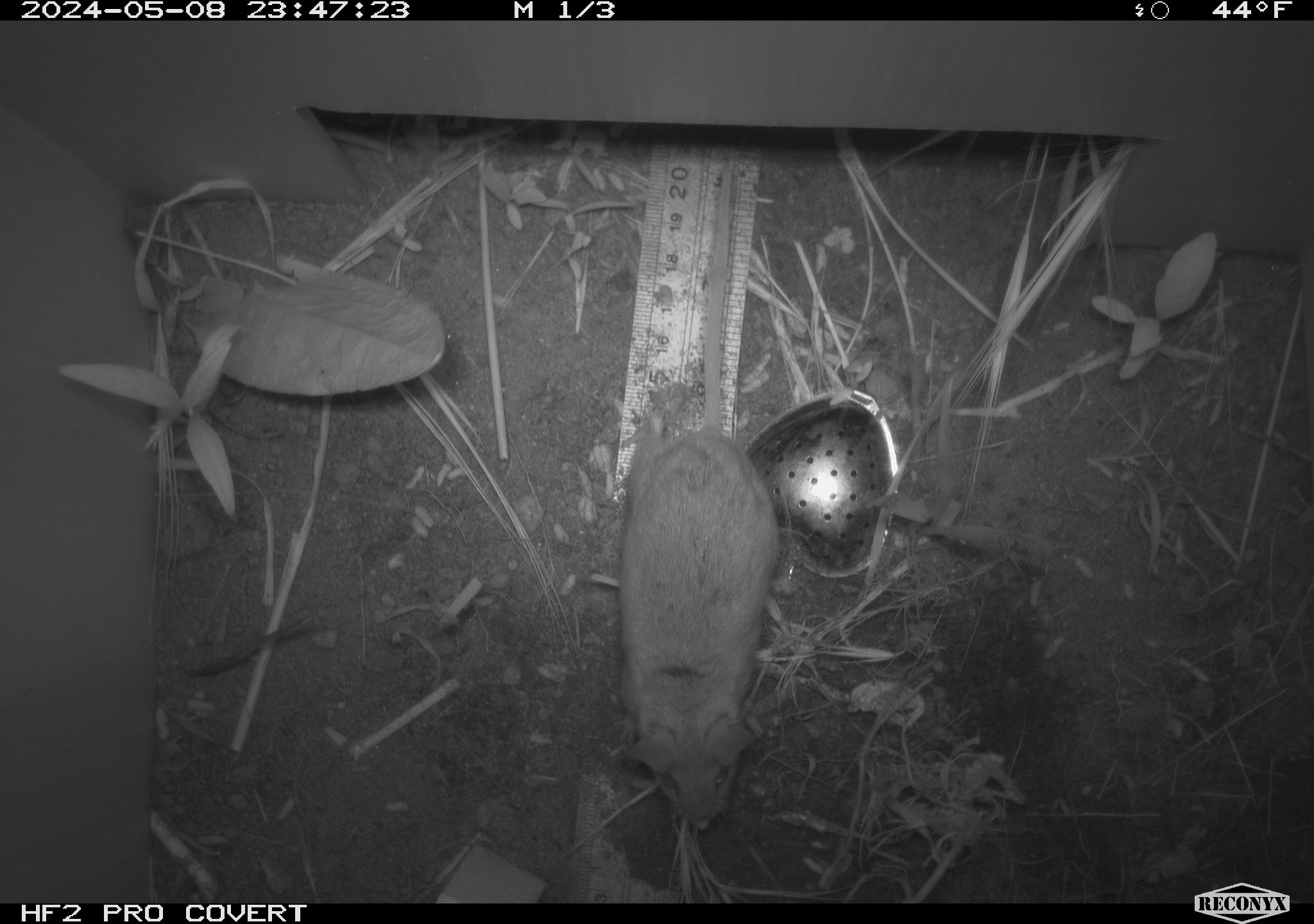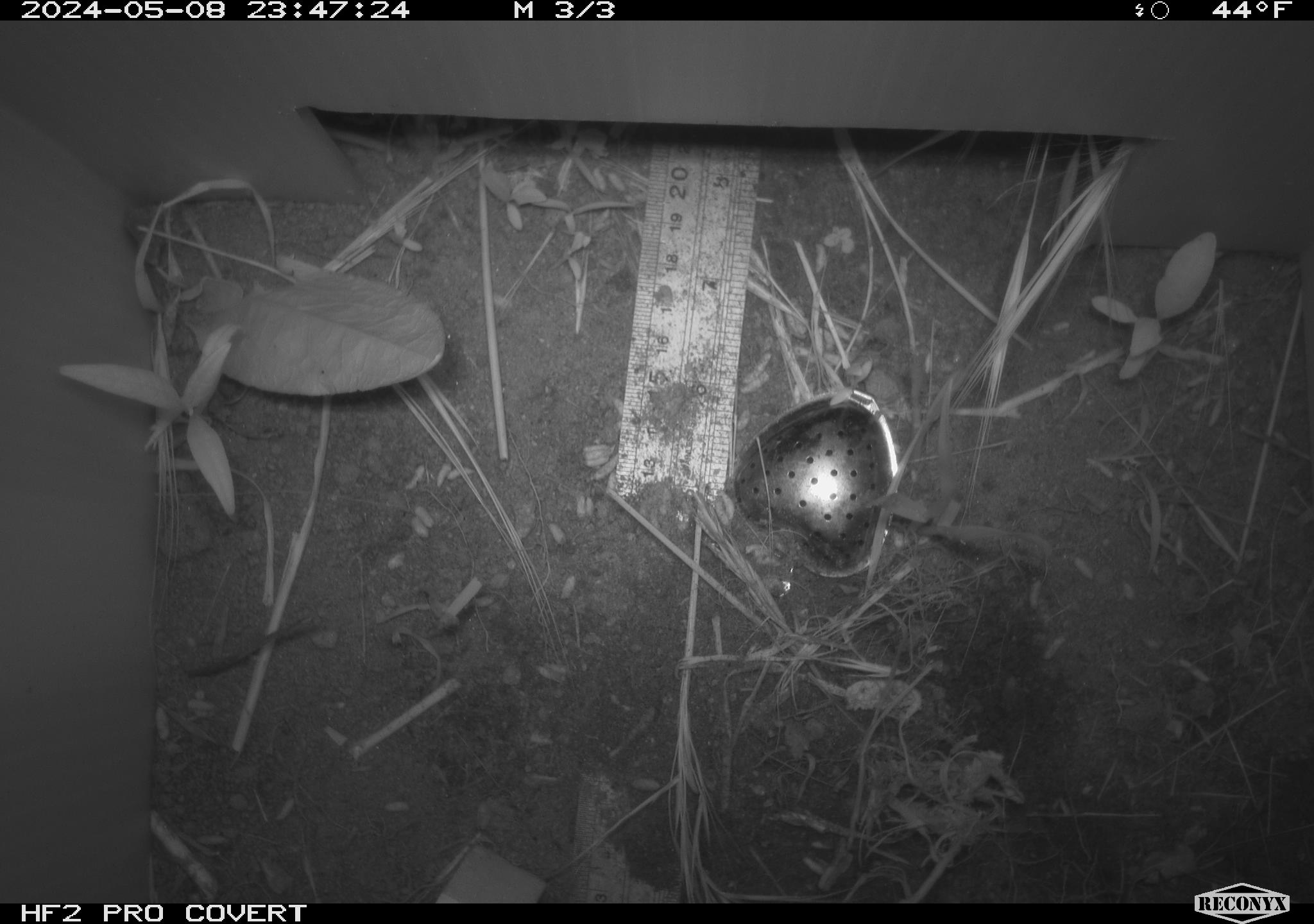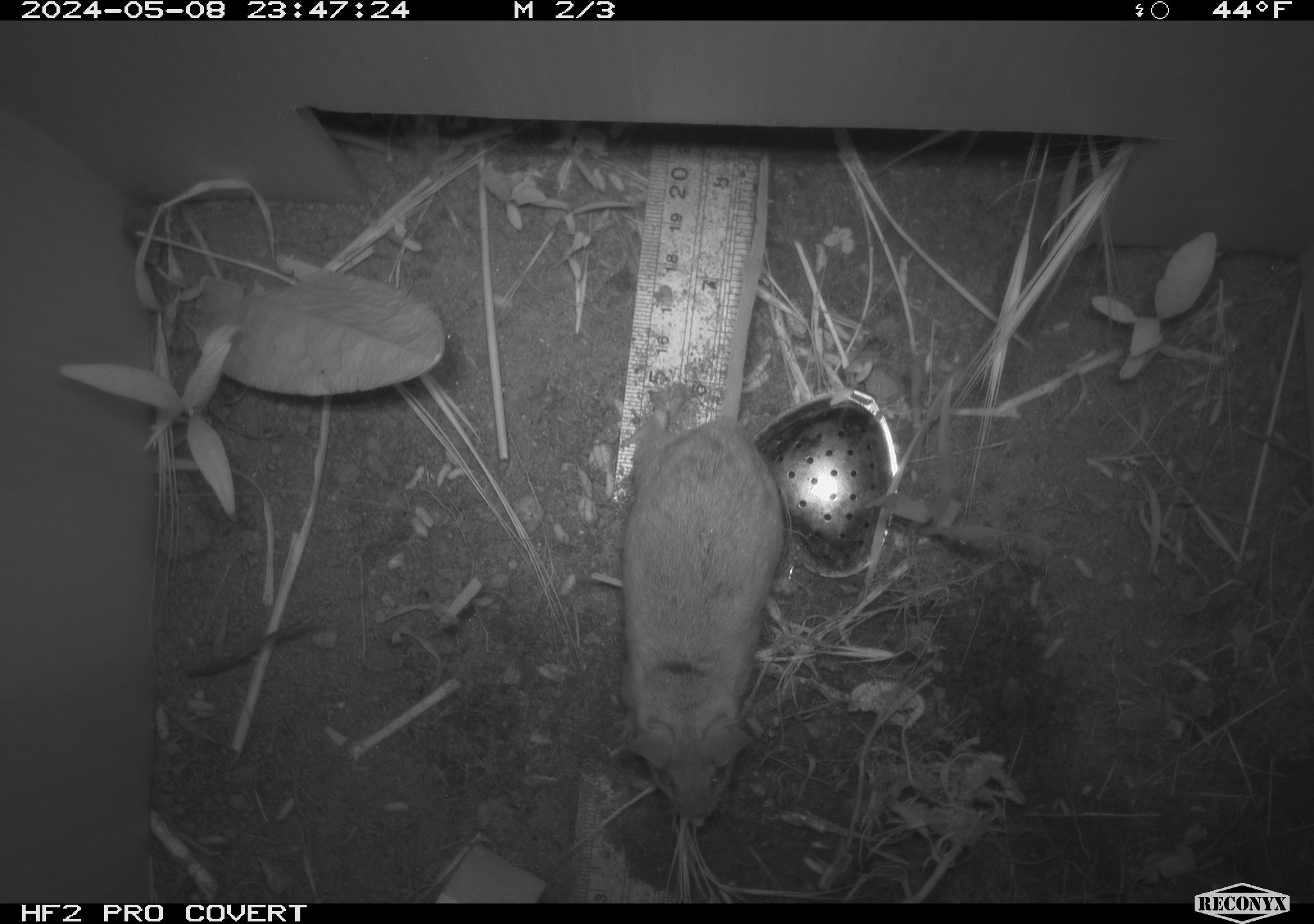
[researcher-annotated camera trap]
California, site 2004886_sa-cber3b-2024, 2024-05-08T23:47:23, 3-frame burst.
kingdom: Animalia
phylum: Chordata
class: Mammalia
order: Rodentia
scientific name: Rodentia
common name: mouse species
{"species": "mouse species (Rodentia)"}